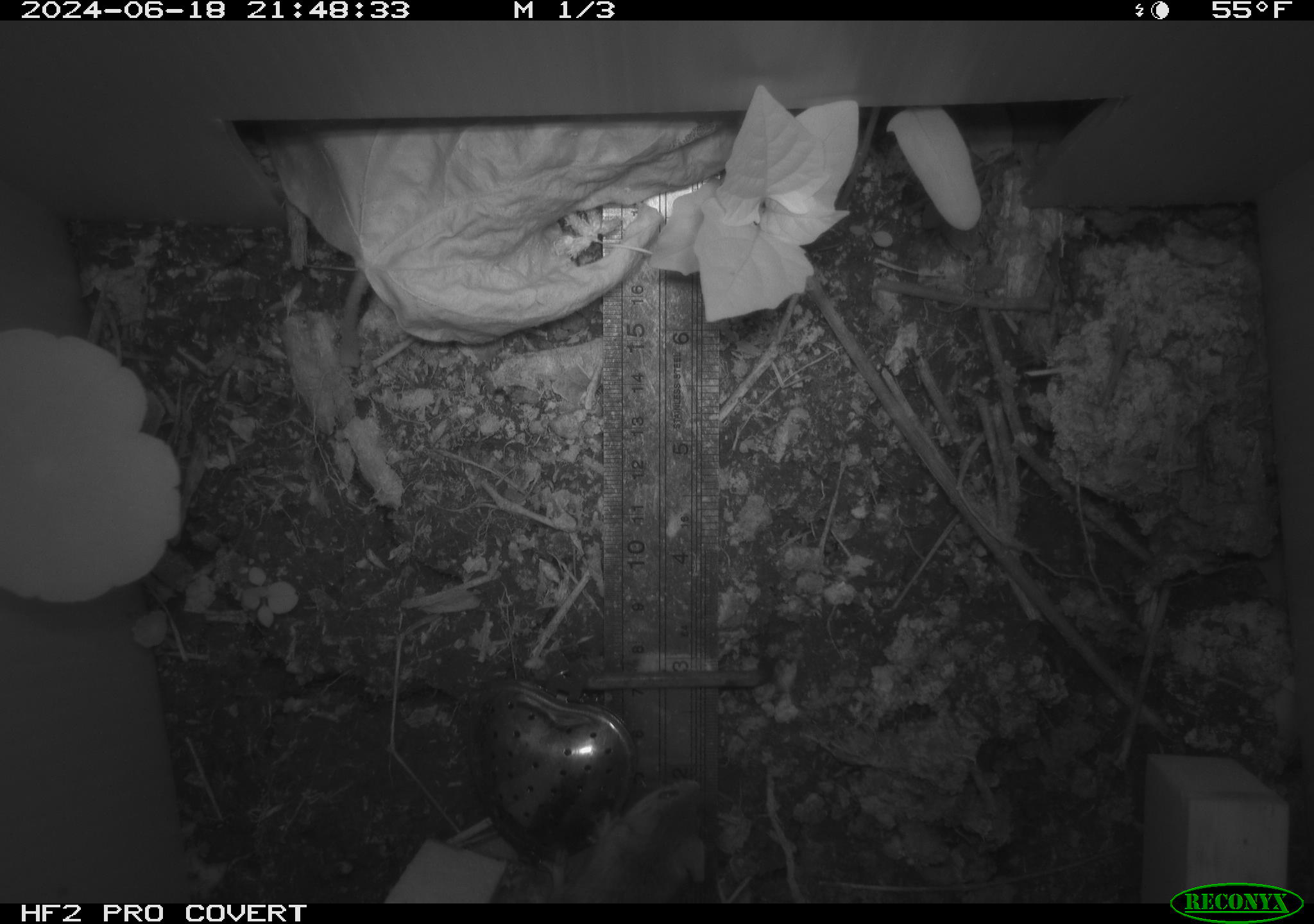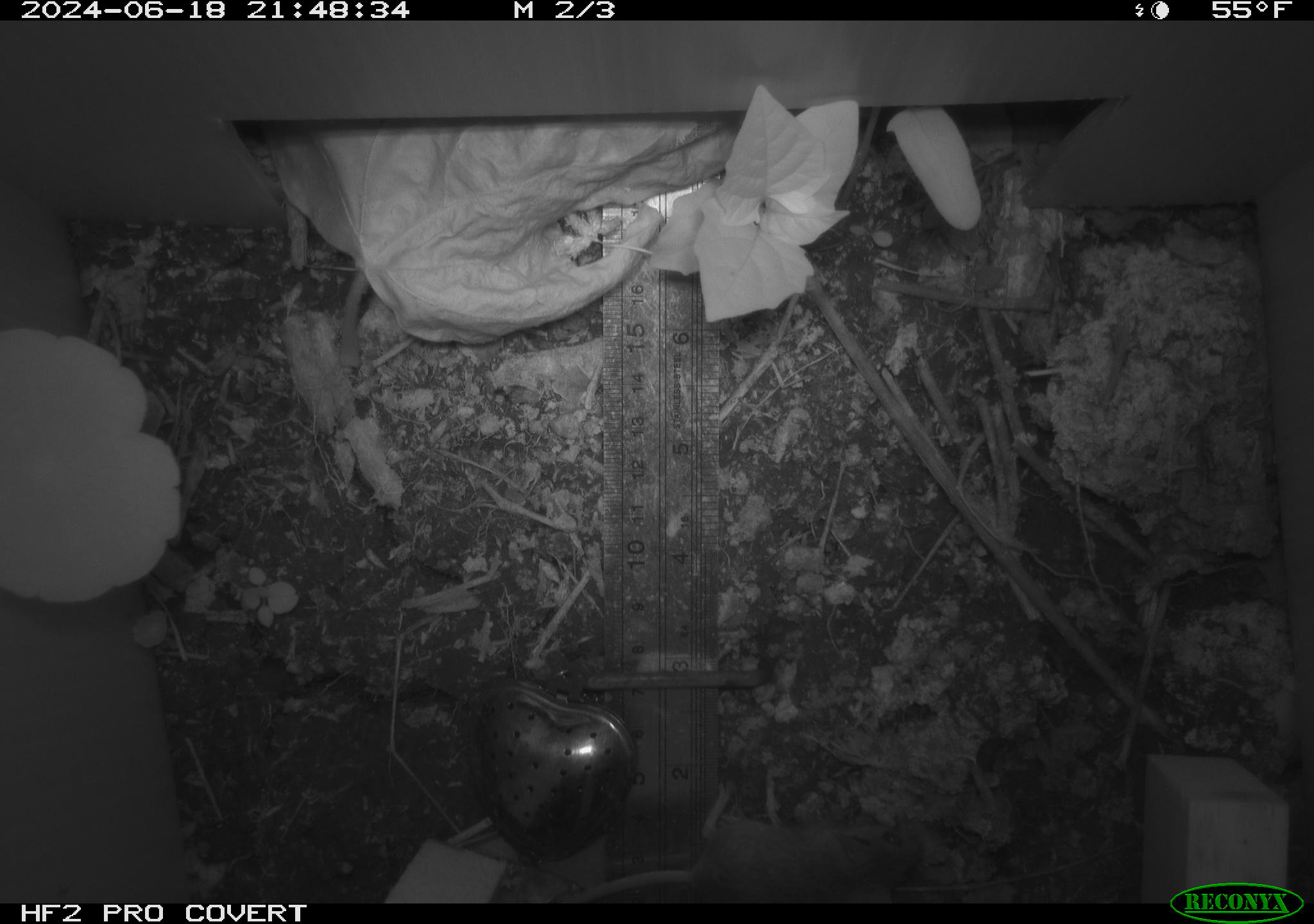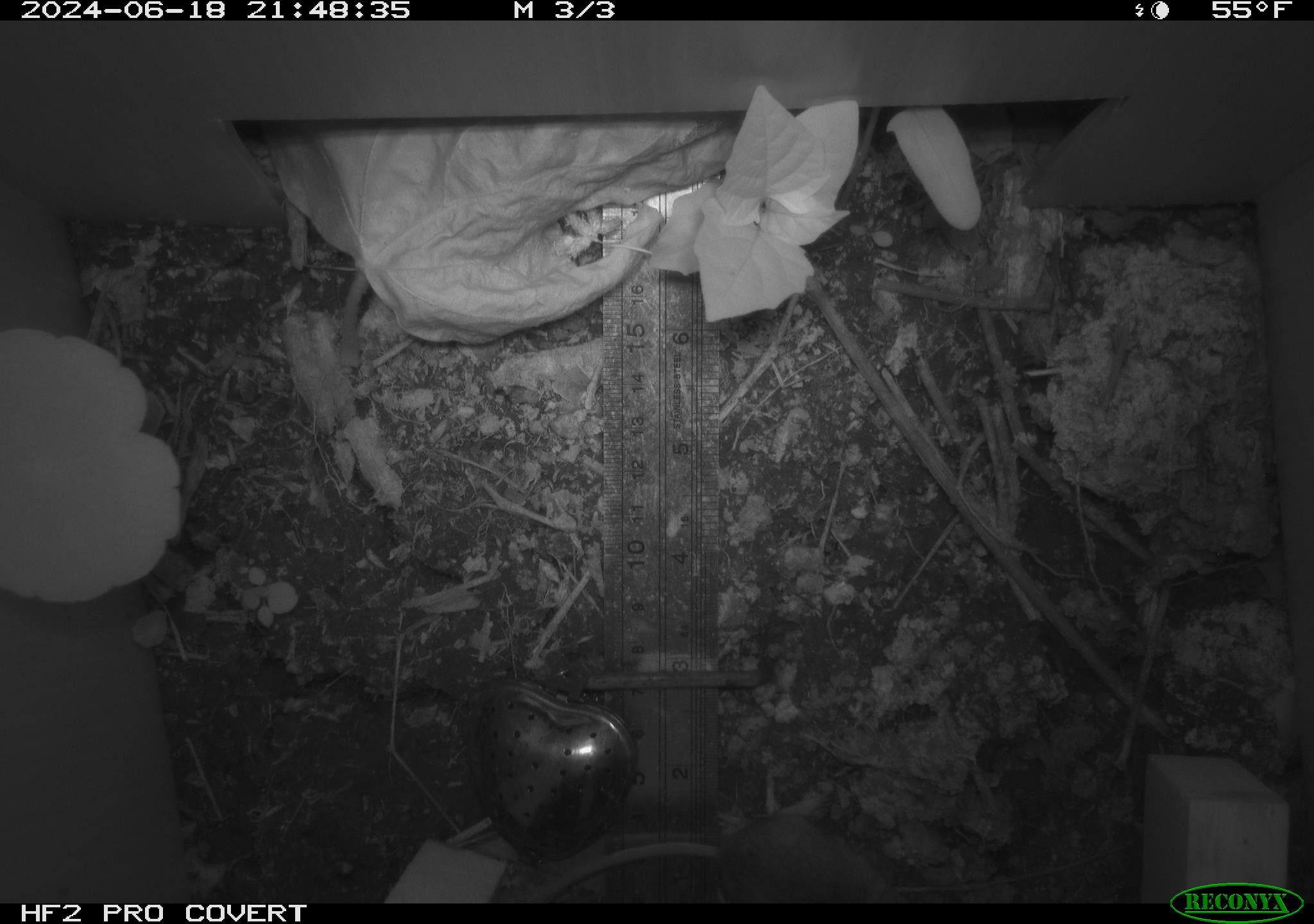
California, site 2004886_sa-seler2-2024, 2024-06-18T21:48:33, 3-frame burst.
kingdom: Animalia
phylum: Chordata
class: Mammalia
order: Rodentia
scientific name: Rodentia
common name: mouse species